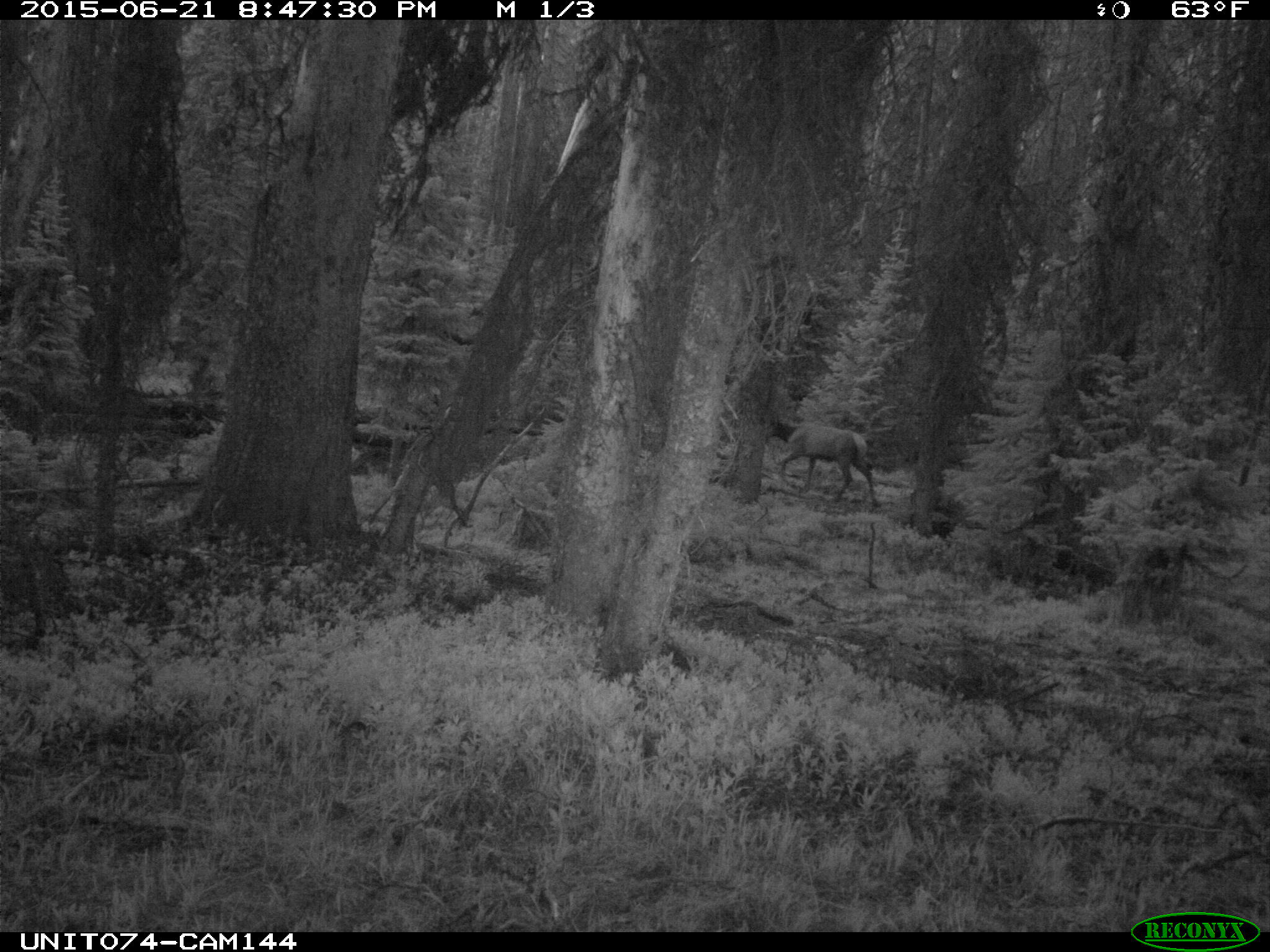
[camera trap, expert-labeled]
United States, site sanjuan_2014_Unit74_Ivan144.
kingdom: Animalia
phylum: Chordata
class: Mammalia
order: Artiodactyla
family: Cervidae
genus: Cervus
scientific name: Cervus elaphus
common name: red deer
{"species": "Cervus elaphus (red deer)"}